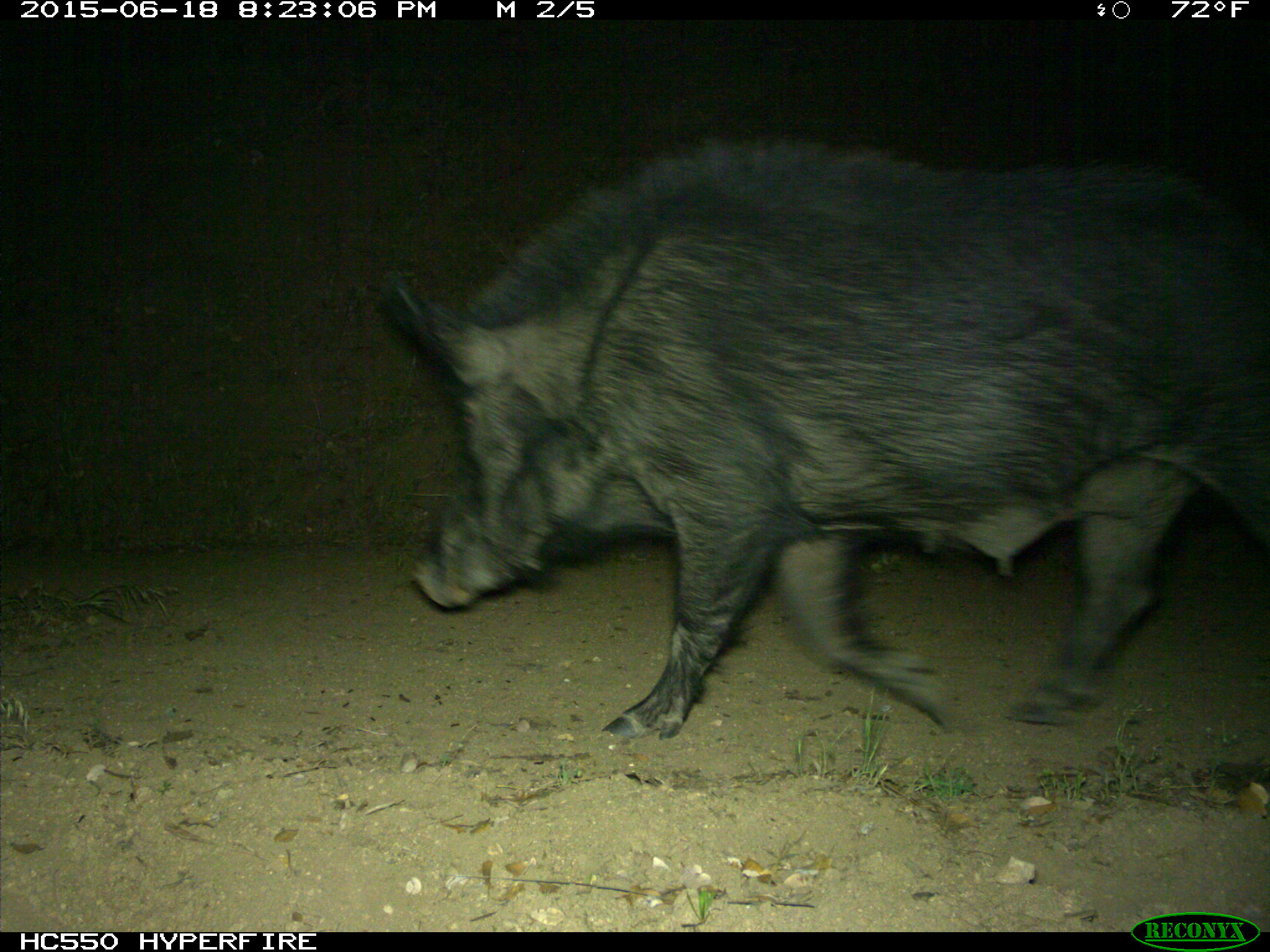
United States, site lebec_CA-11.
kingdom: Animalia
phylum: Chordata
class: Mammalia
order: Artiodactyla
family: Suidae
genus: Sus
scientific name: Sus scrofa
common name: wild boar